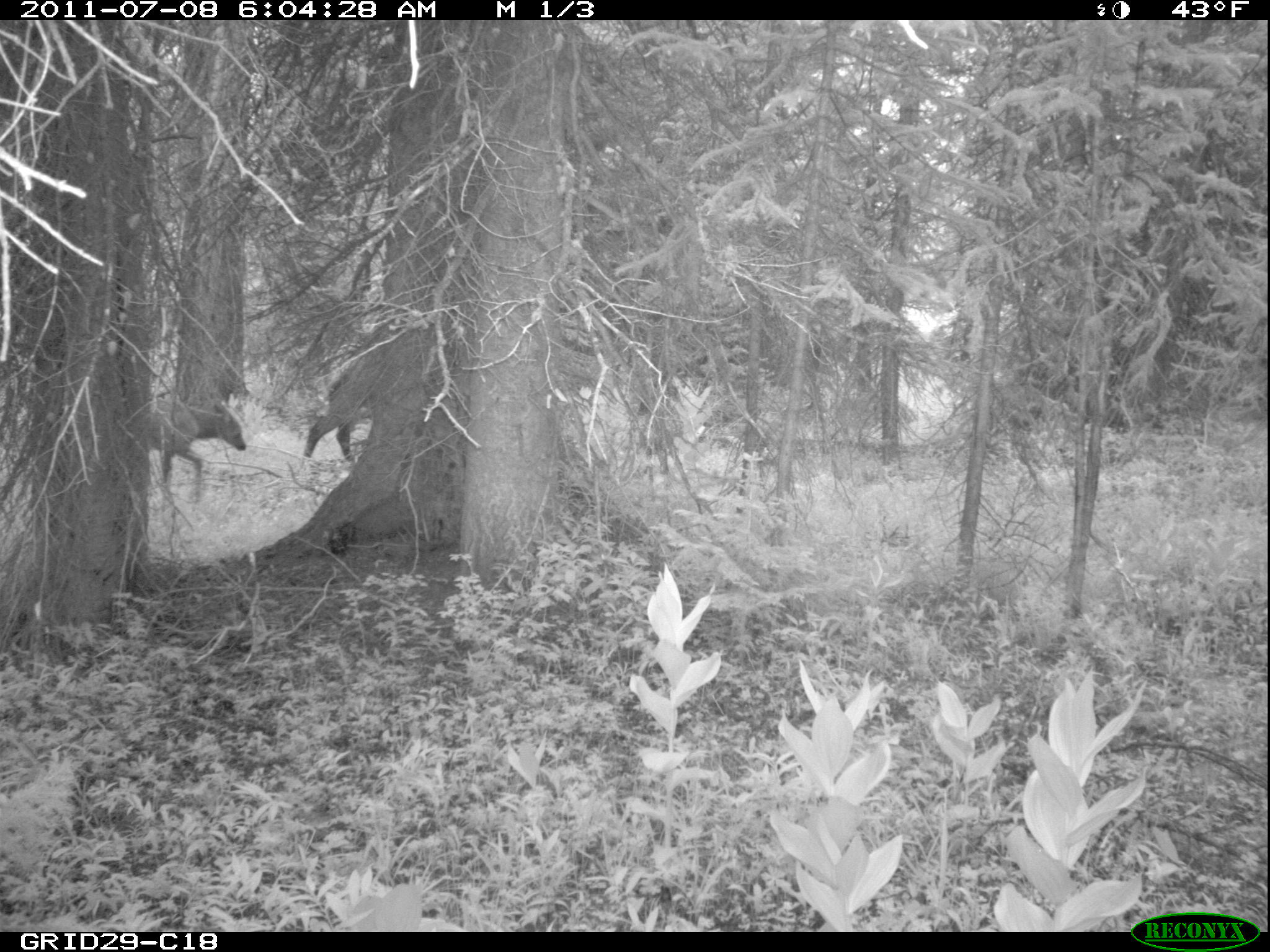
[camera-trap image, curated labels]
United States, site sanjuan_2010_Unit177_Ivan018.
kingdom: Animalia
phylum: Chordata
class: Mammalia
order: Artiodactyla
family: Cervidae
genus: Cervus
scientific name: Cervus elaphus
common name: red deer